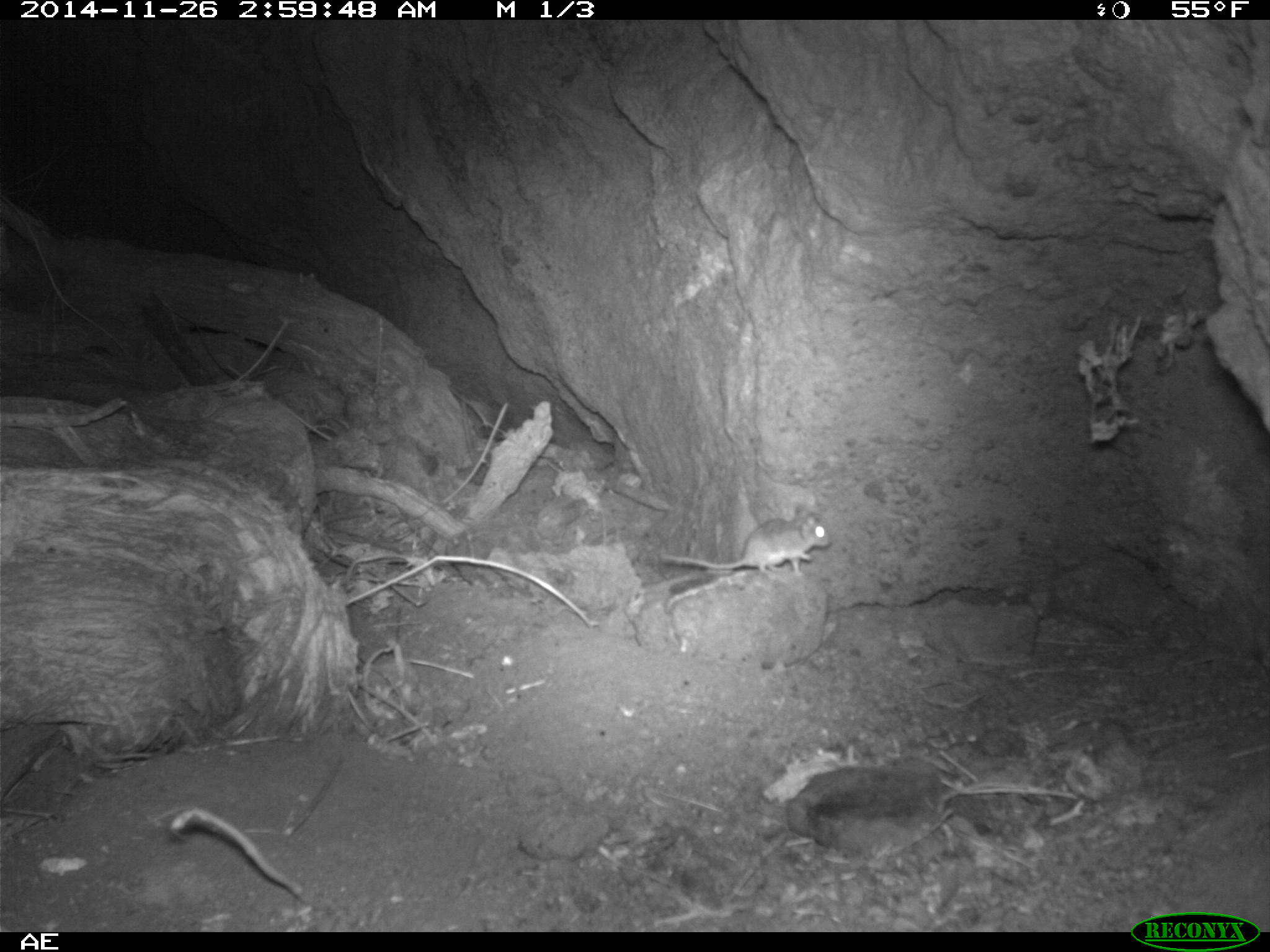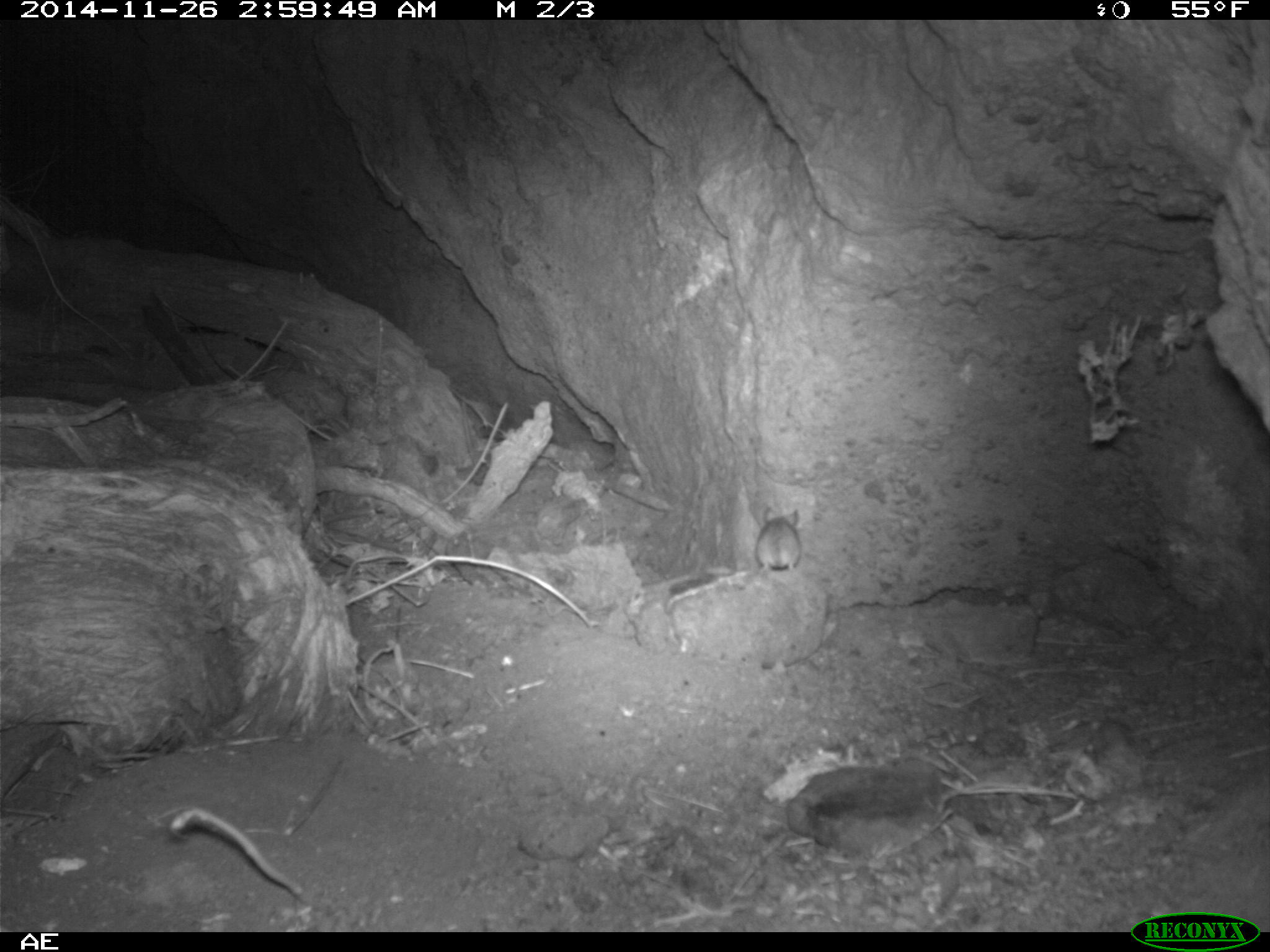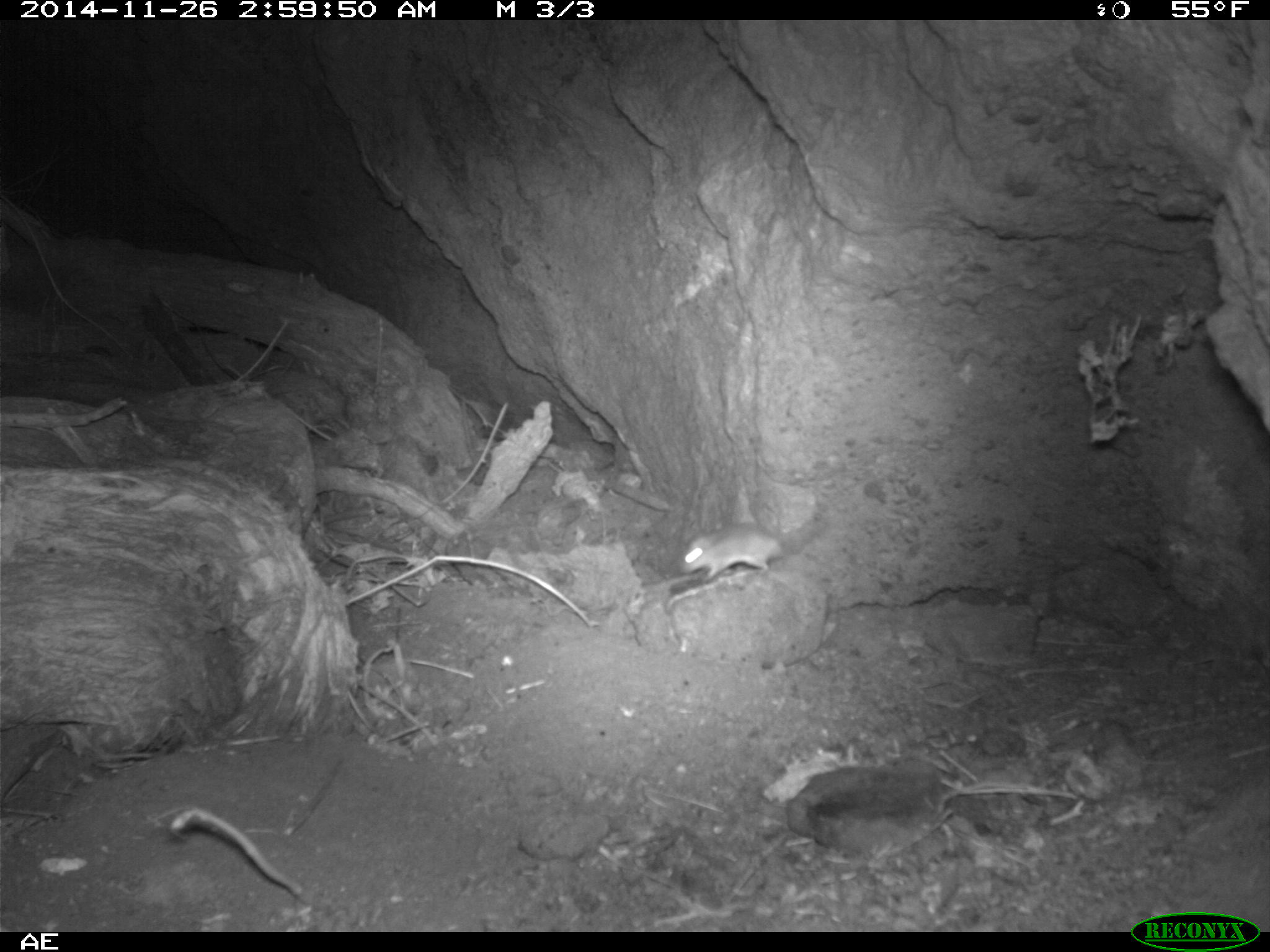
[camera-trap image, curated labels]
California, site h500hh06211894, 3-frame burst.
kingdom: Animalia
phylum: Chordata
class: Mammalia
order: Rodentia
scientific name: Rodentia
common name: rodent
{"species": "rodent (Rodentia)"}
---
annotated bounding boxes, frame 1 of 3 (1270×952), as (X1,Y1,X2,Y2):
rodent: (659,507,832,576)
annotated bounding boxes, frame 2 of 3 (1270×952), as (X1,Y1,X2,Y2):
rodent: (756,508,799,572)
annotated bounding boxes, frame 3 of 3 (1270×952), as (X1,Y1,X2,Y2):
rodent: (675,521,824,583)